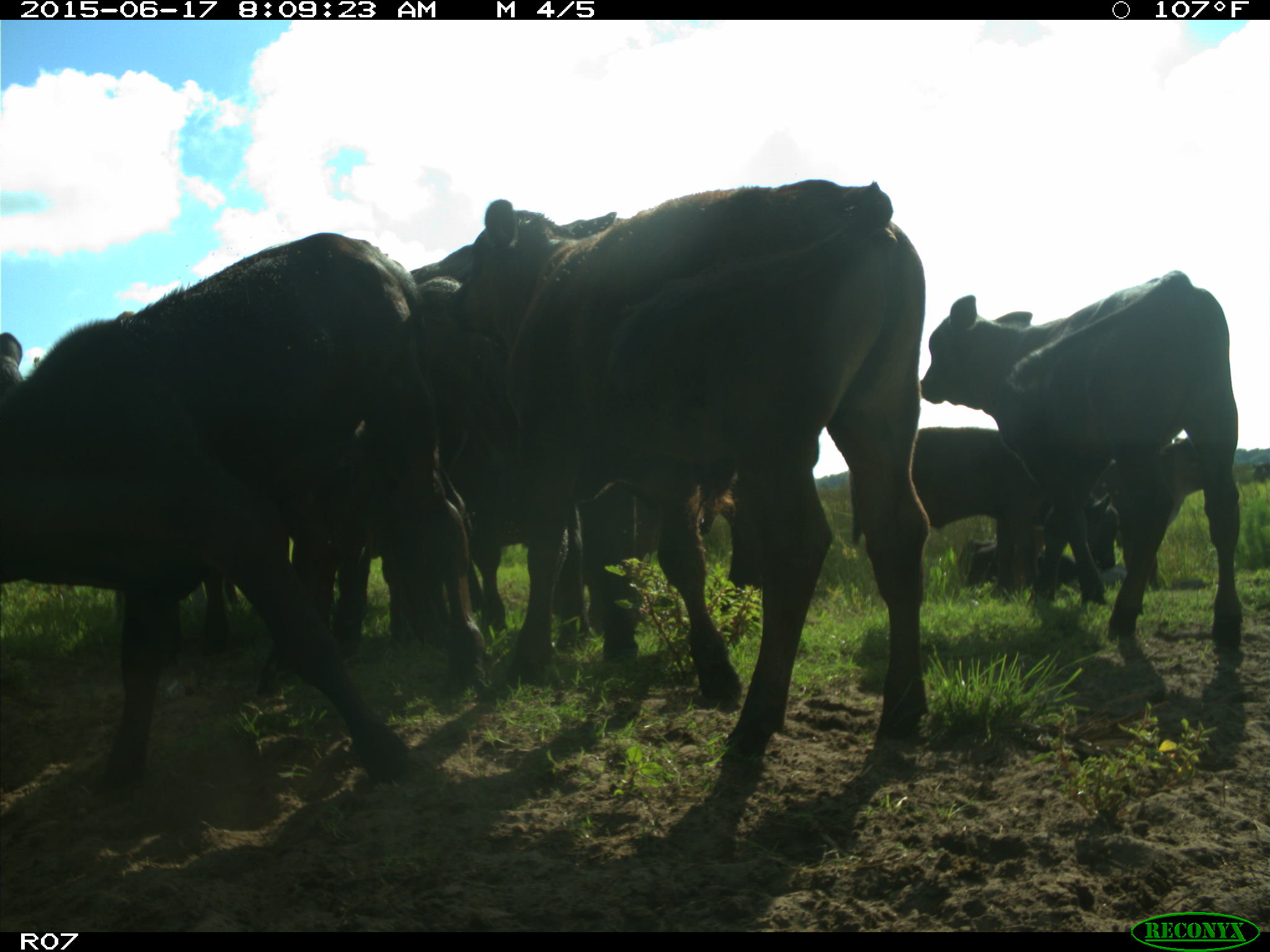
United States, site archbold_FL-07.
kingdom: Animalia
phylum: Chordata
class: Mammalia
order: Artiodactyla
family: Bovidae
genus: Bos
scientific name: Bos taurus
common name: domestic cow